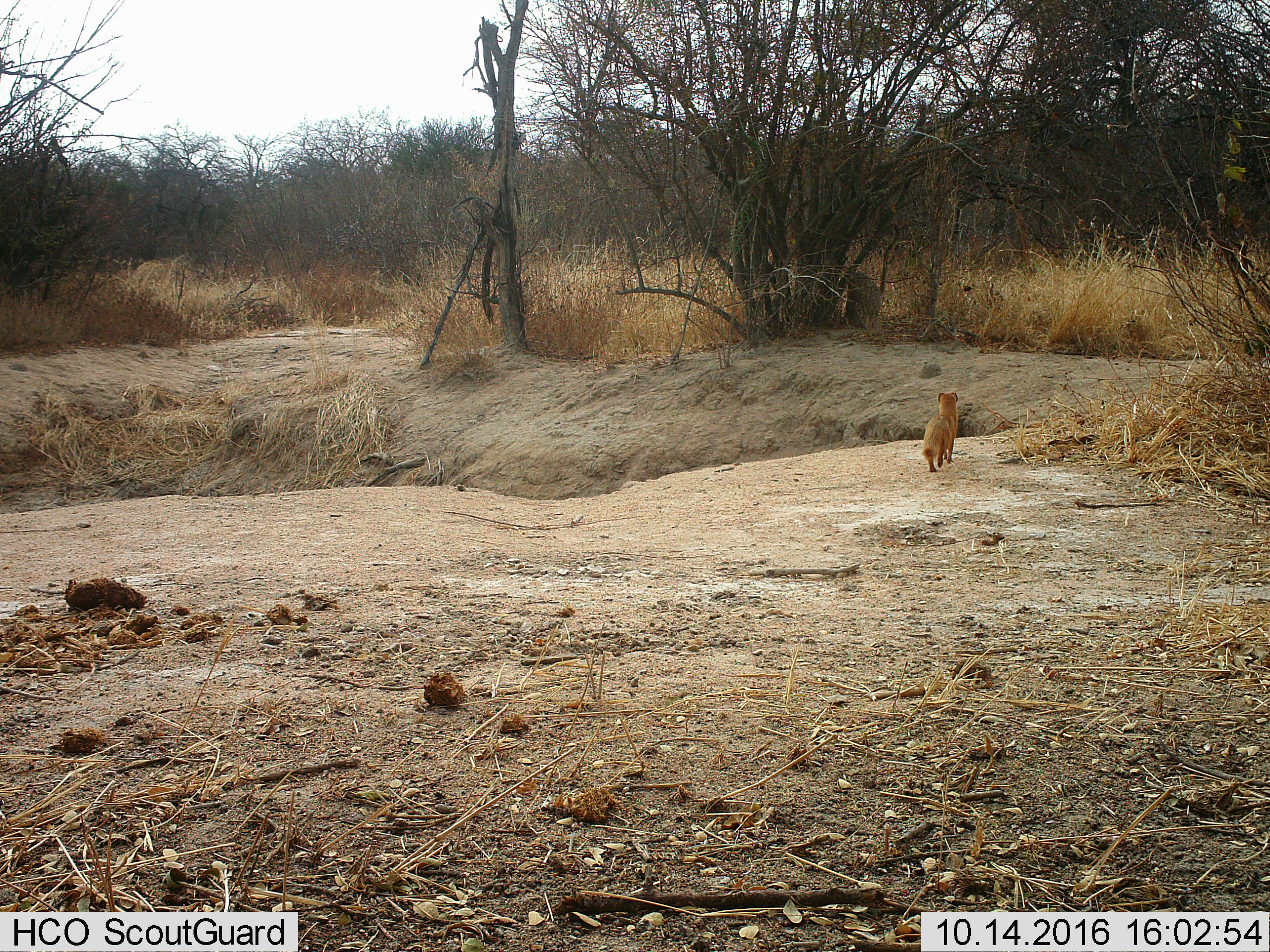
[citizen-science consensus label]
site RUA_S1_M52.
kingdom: Animalia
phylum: Chordata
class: Mammalia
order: Carnivora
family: Herpestidae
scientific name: Herpestidae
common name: mongoose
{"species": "mongoose (Herpestidae)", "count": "1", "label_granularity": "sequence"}